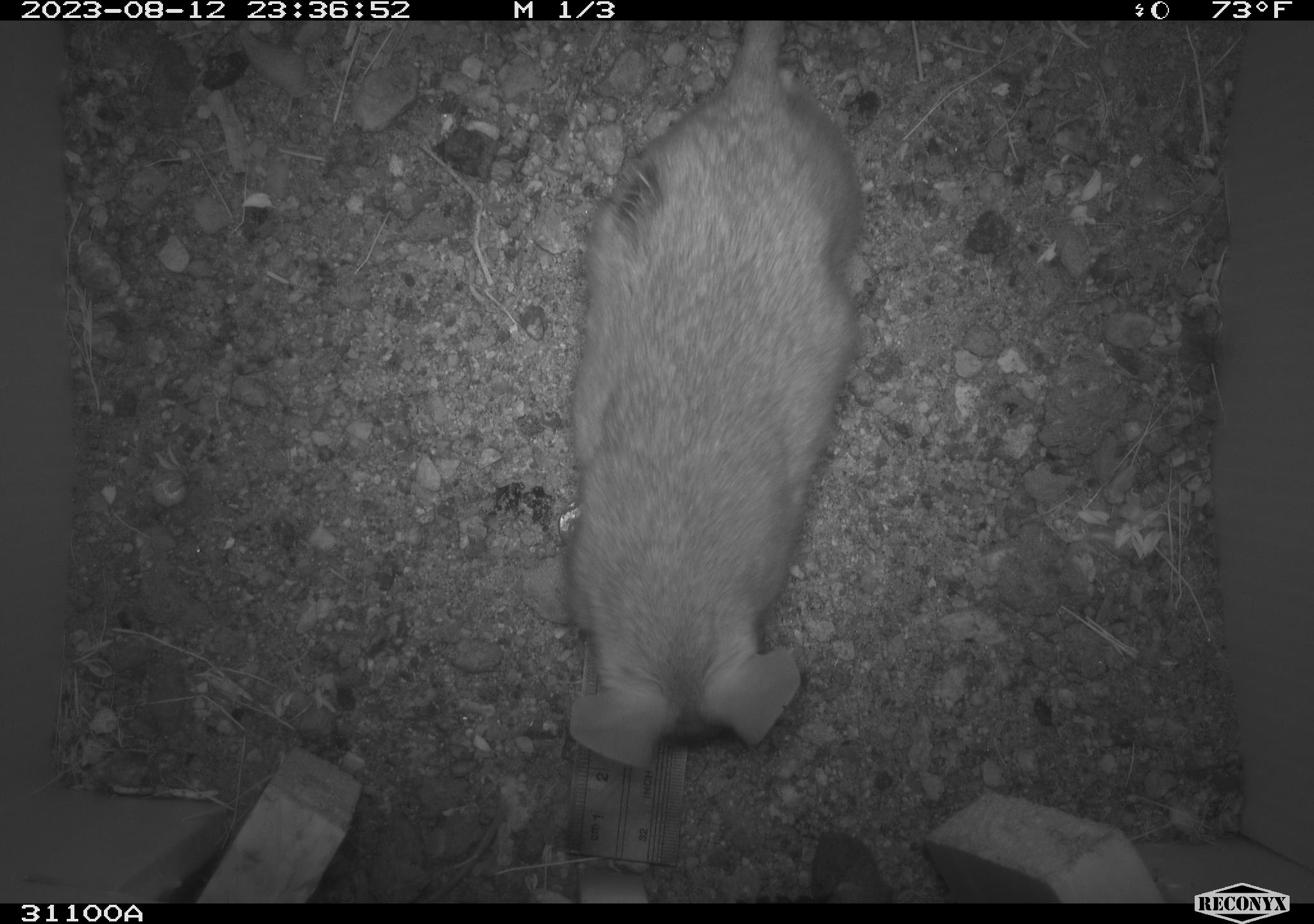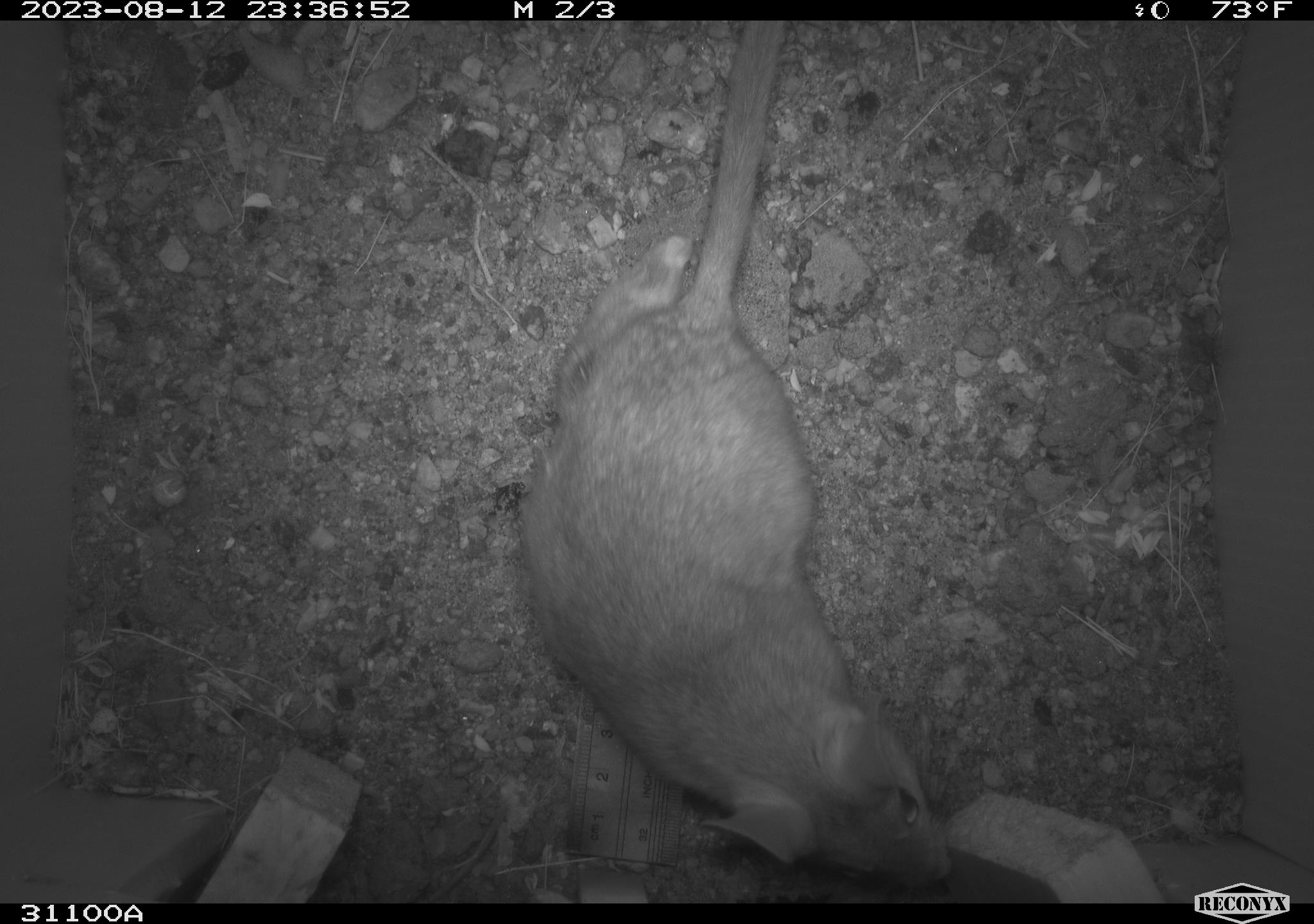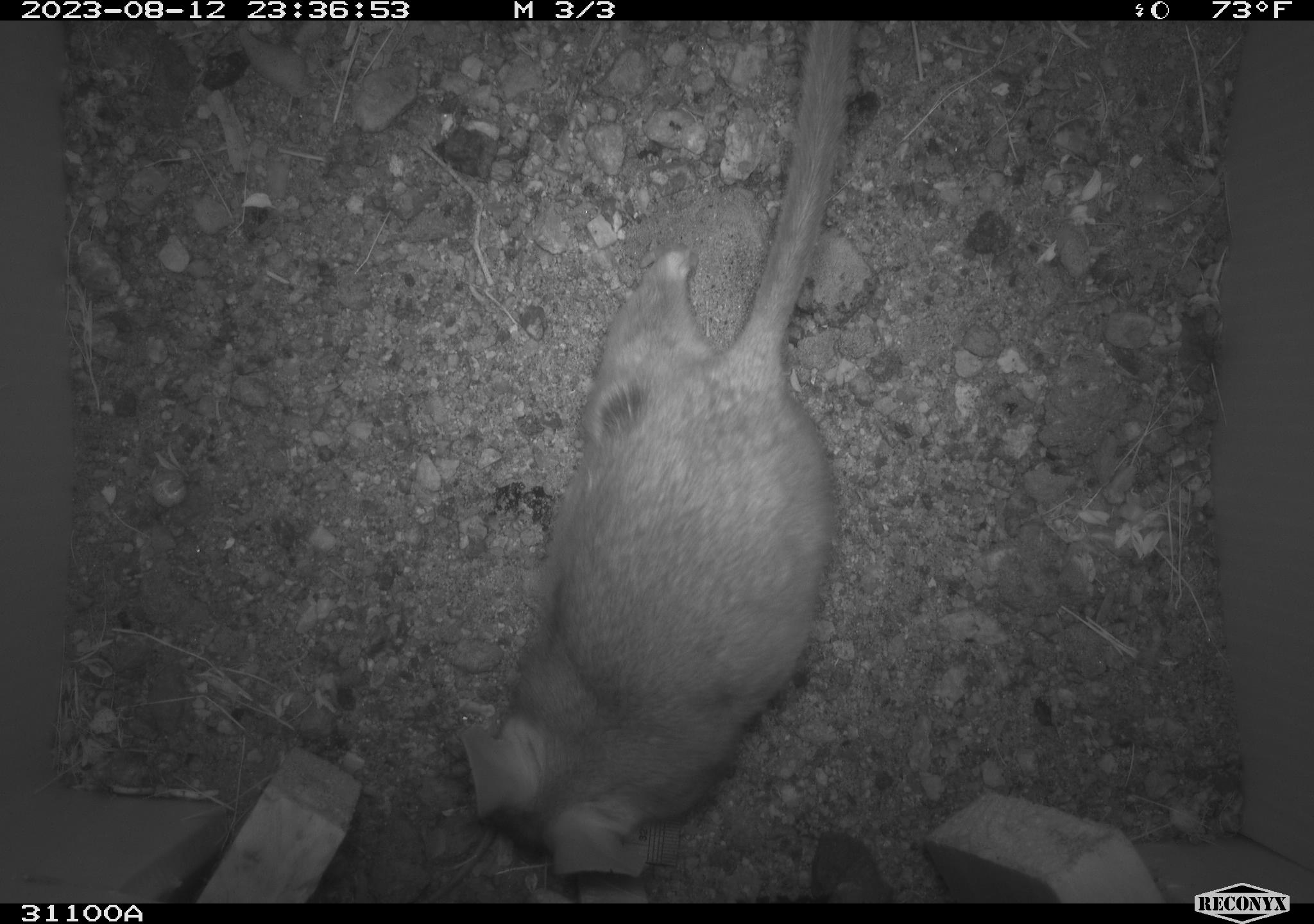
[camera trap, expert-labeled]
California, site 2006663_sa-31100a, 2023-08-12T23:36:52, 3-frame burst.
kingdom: Animalia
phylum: Chordata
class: Mammalia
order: Rodentia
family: Cricetidae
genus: Neotoma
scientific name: Neotoma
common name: pack rat or woodrat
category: neotoma species